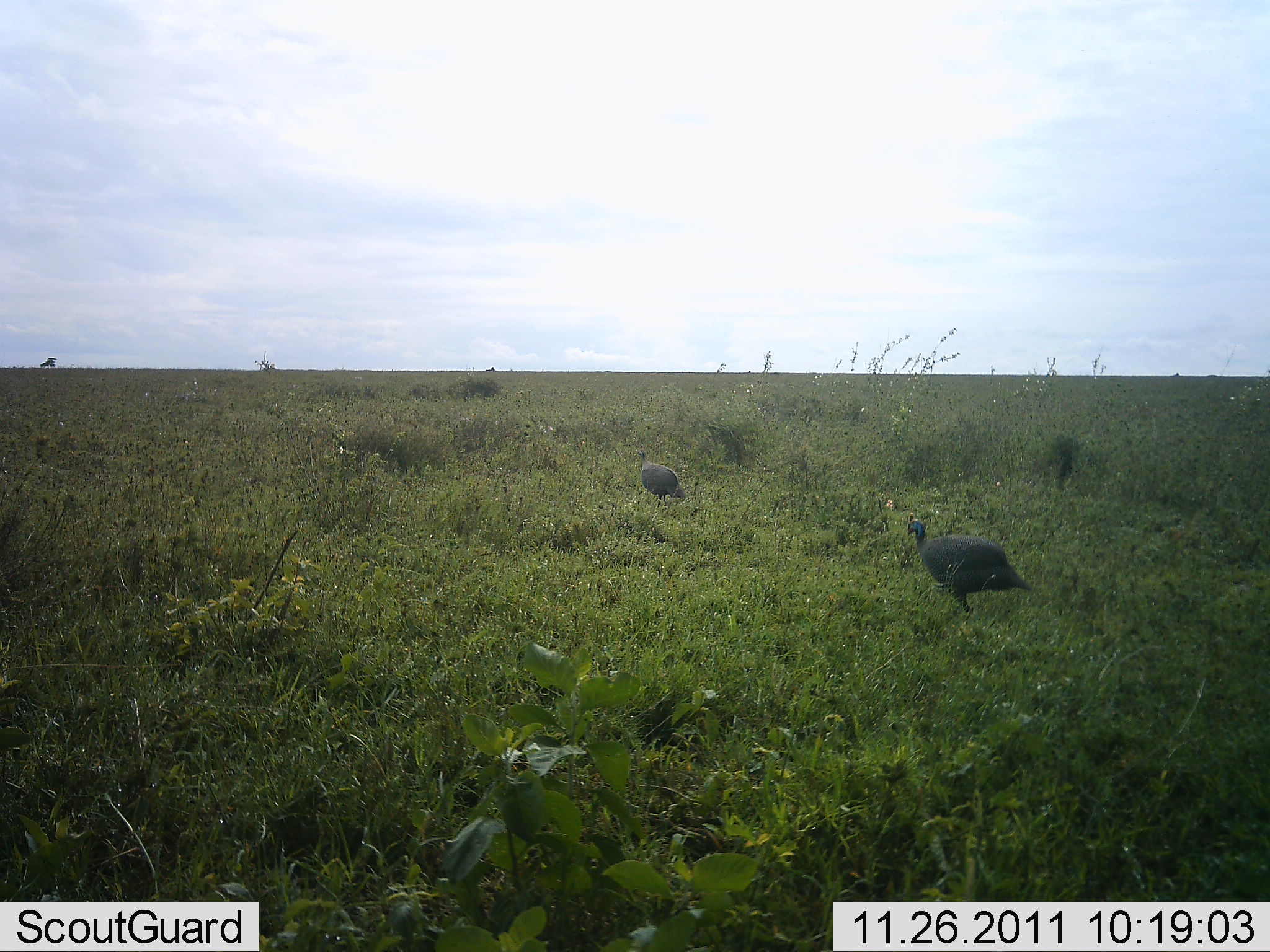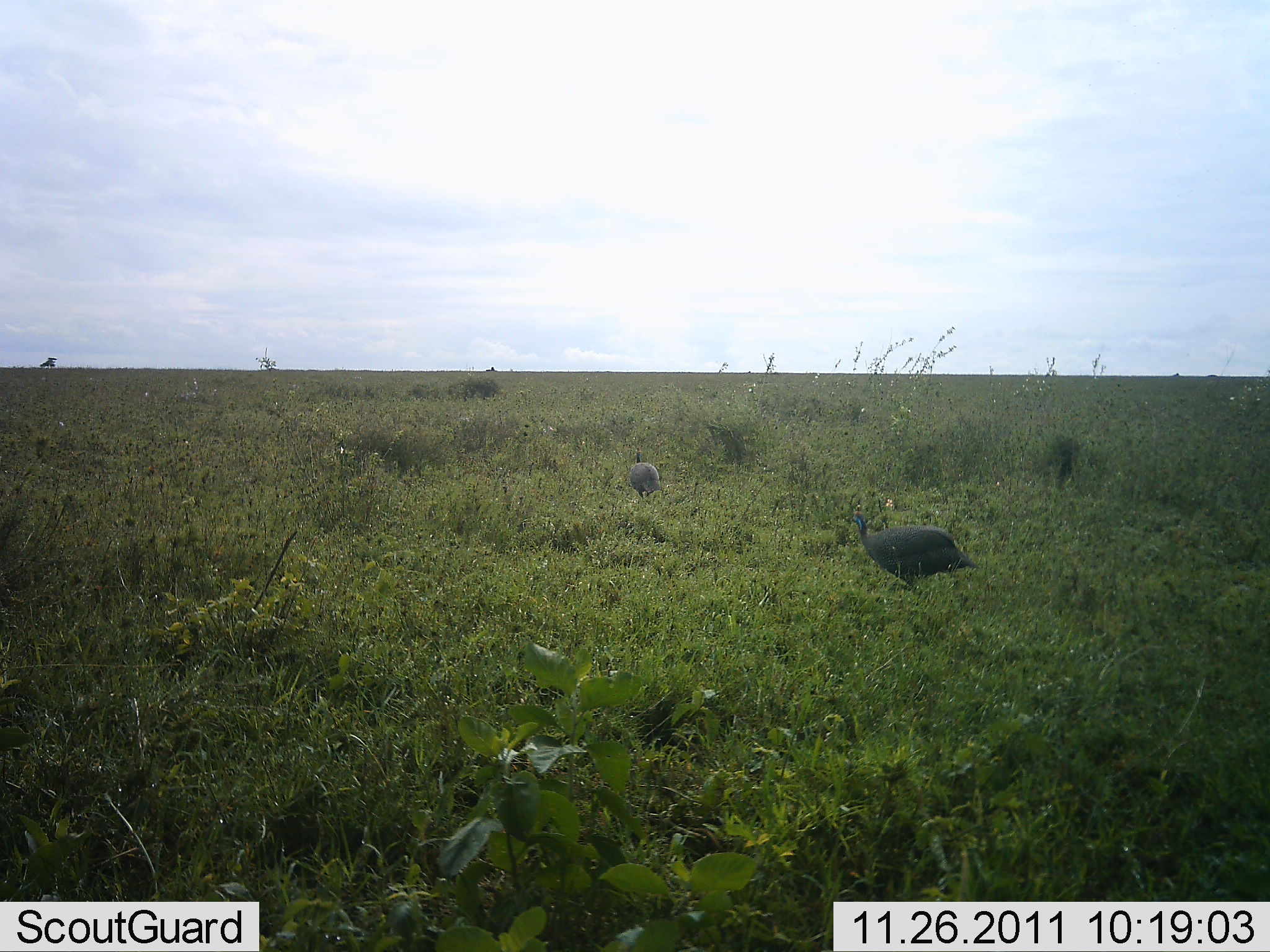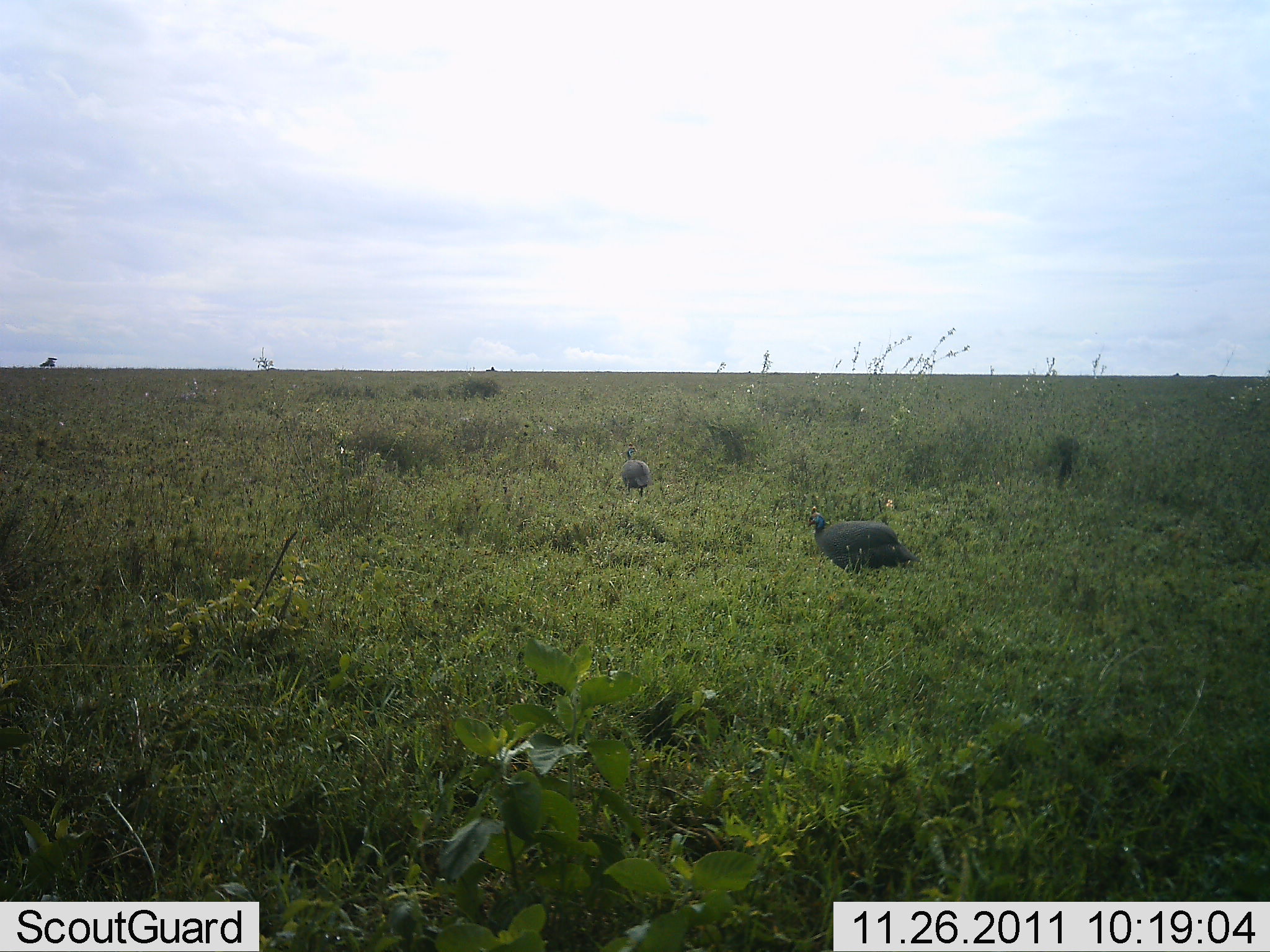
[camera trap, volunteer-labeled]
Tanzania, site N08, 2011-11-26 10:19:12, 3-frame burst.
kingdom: Animalia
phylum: Chordata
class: Aves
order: Galliformes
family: Numididae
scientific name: Numididae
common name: guinea fowl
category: guineafowl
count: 2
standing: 8%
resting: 0%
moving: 100%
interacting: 0%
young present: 0%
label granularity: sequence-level